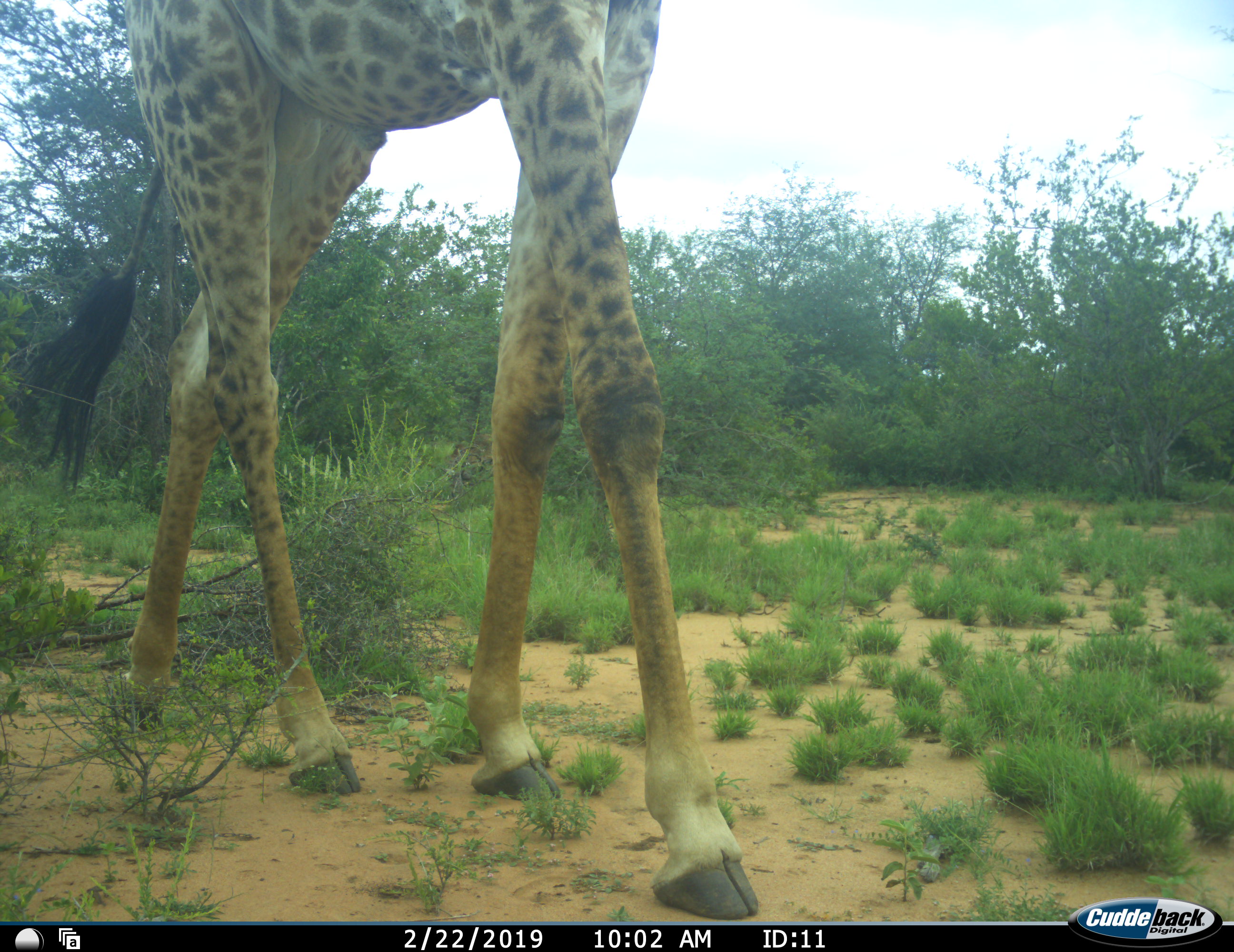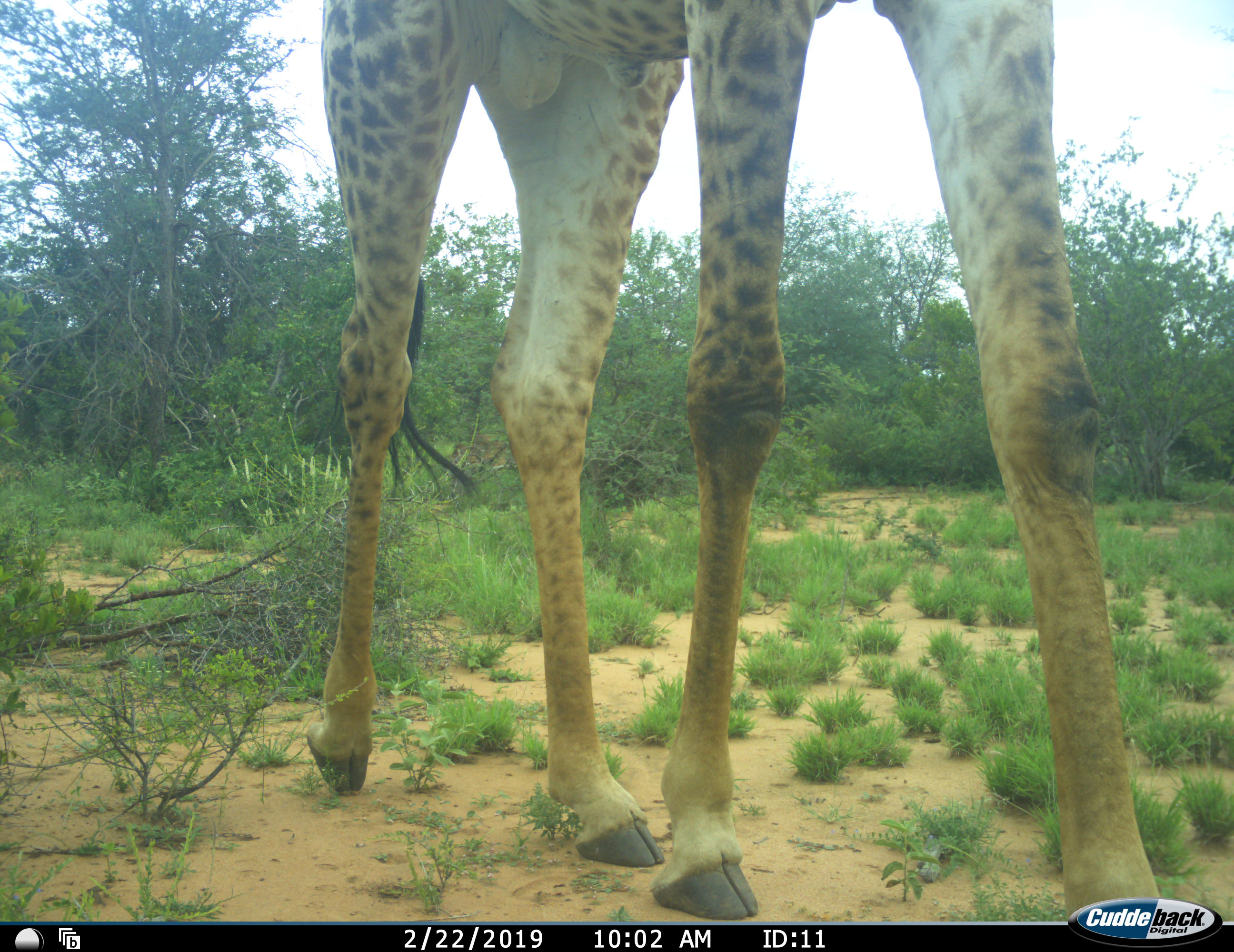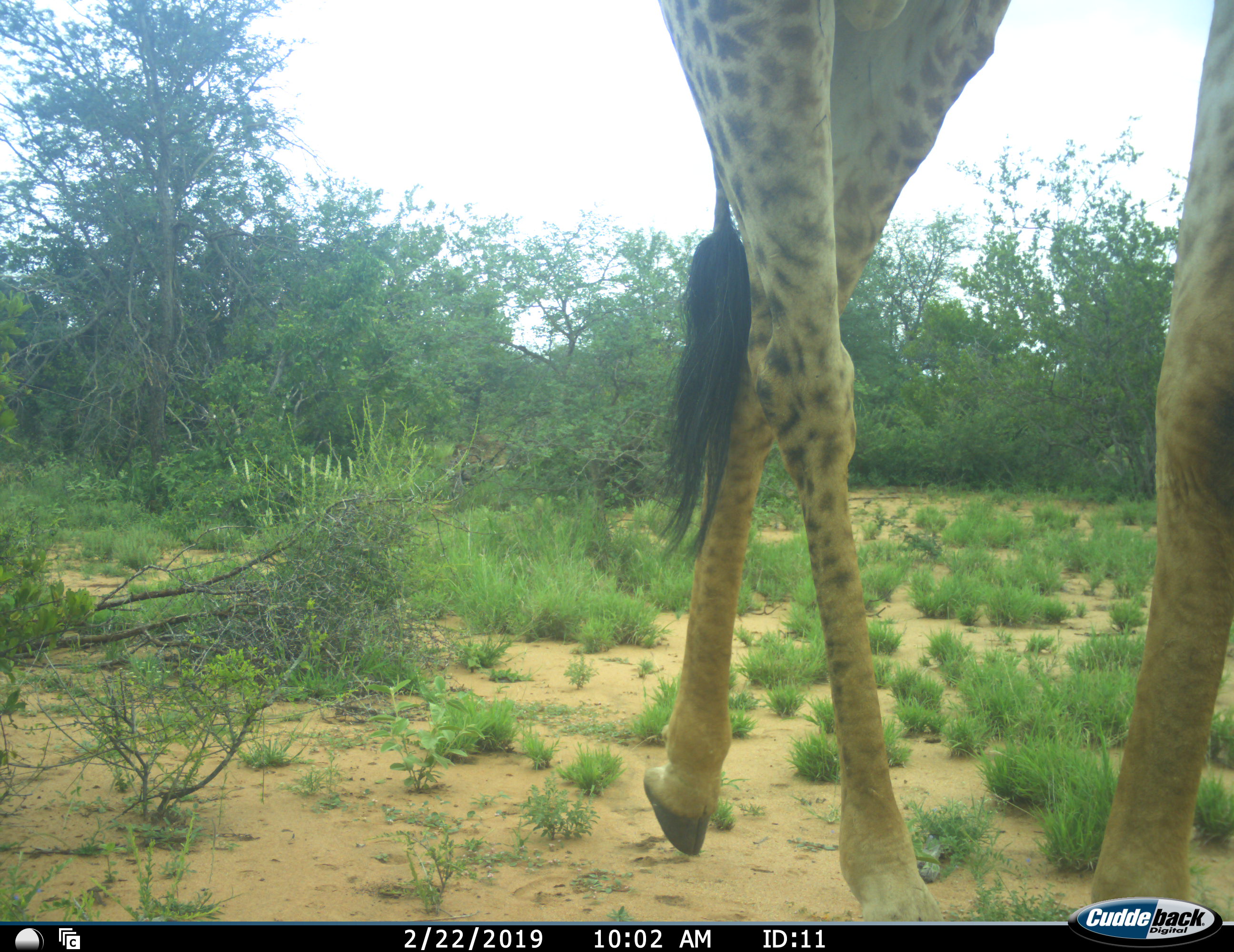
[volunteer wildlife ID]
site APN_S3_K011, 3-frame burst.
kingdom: Animalia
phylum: Chordata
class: Mammalia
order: Artiodactyla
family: Giraffidae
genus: Giraffa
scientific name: Giraffa camelopardalis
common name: giraffe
Giraffe (Giraffa camelopardalis), count 1. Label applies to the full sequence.